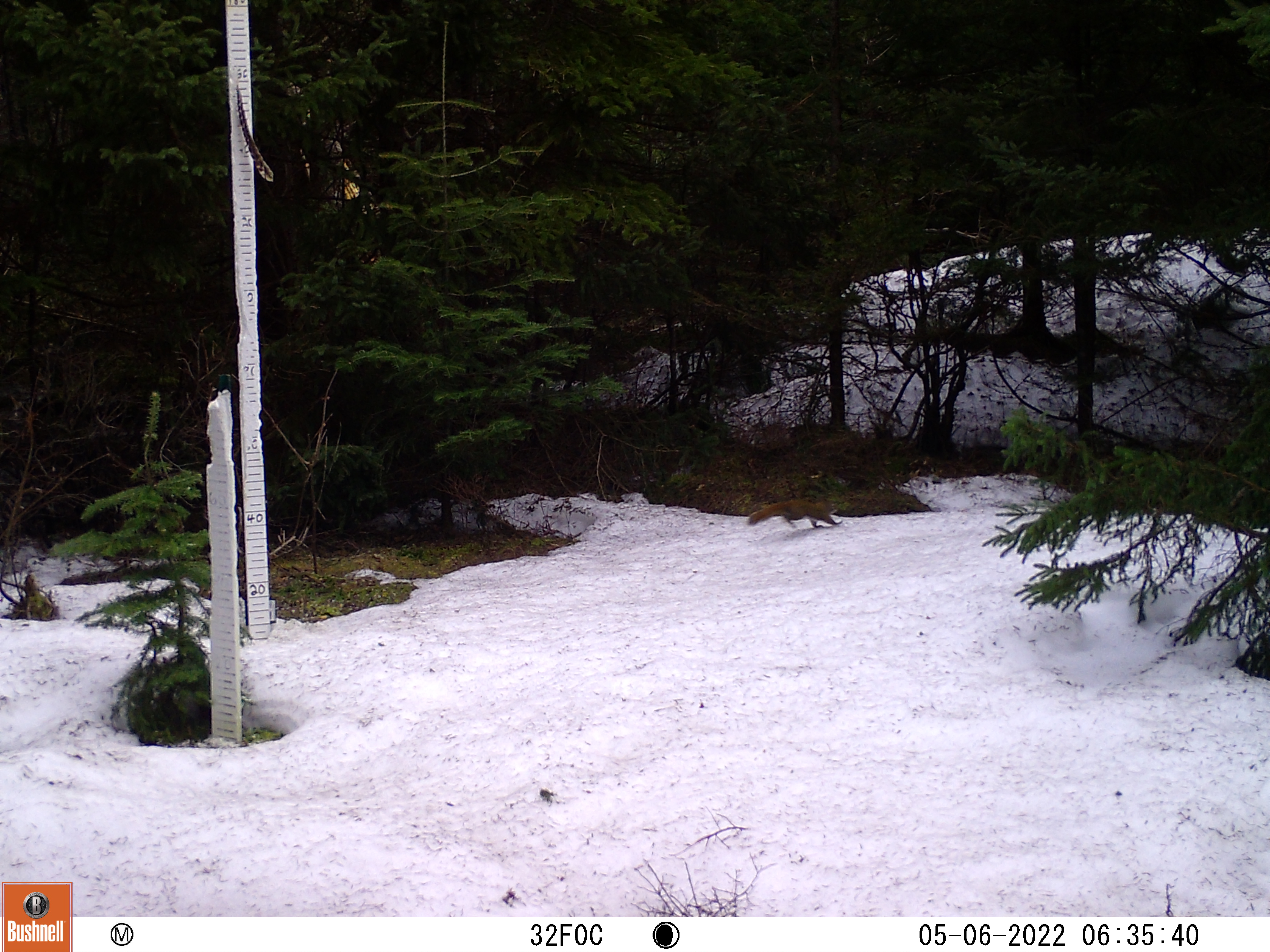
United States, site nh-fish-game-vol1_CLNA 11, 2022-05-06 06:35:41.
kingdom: Animalia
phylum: Chordata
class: Mammalia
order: Rodentia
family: Sciuridae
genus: Sciurus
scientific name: Sciurus carolinensis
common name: gray squirrel